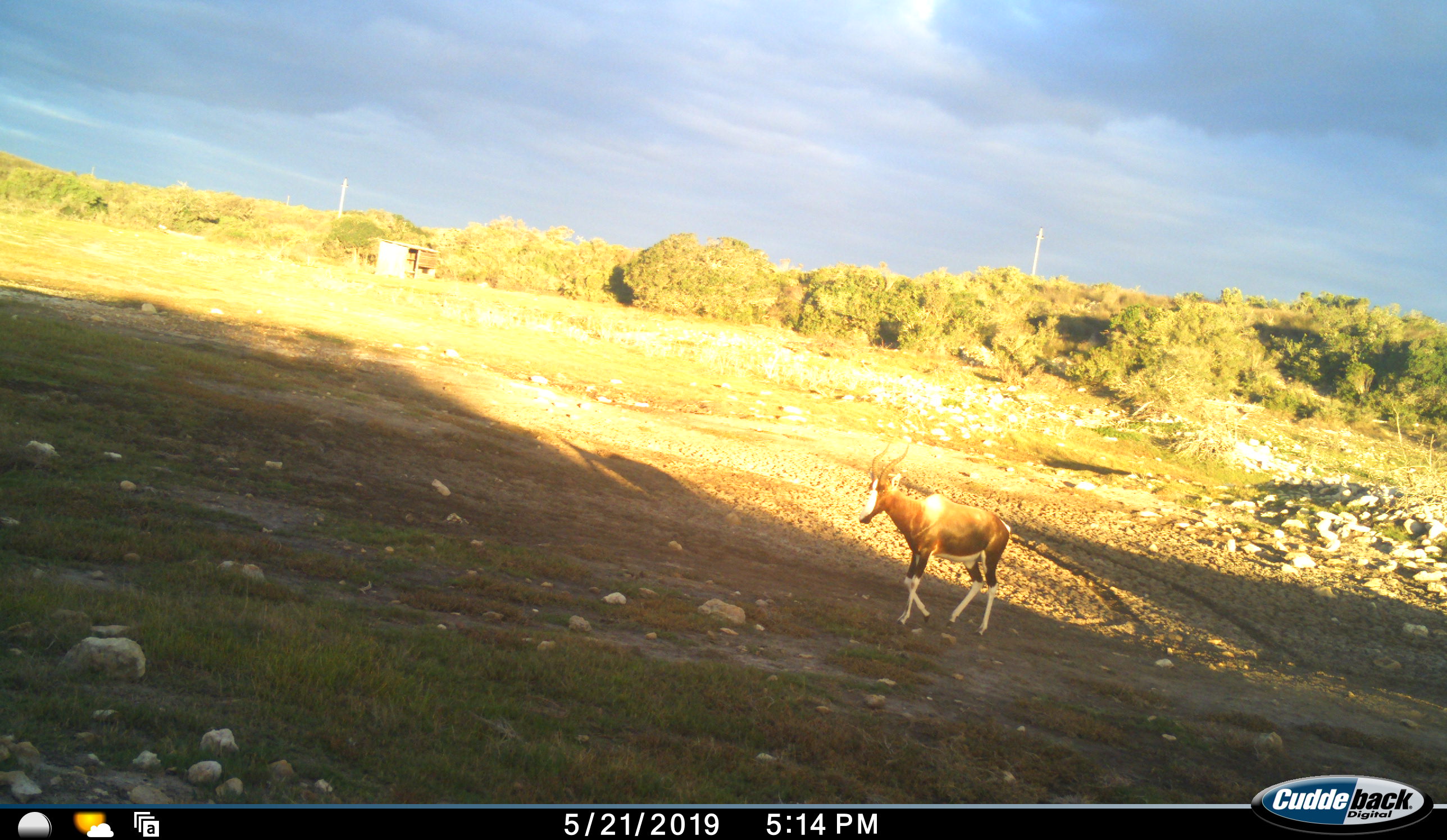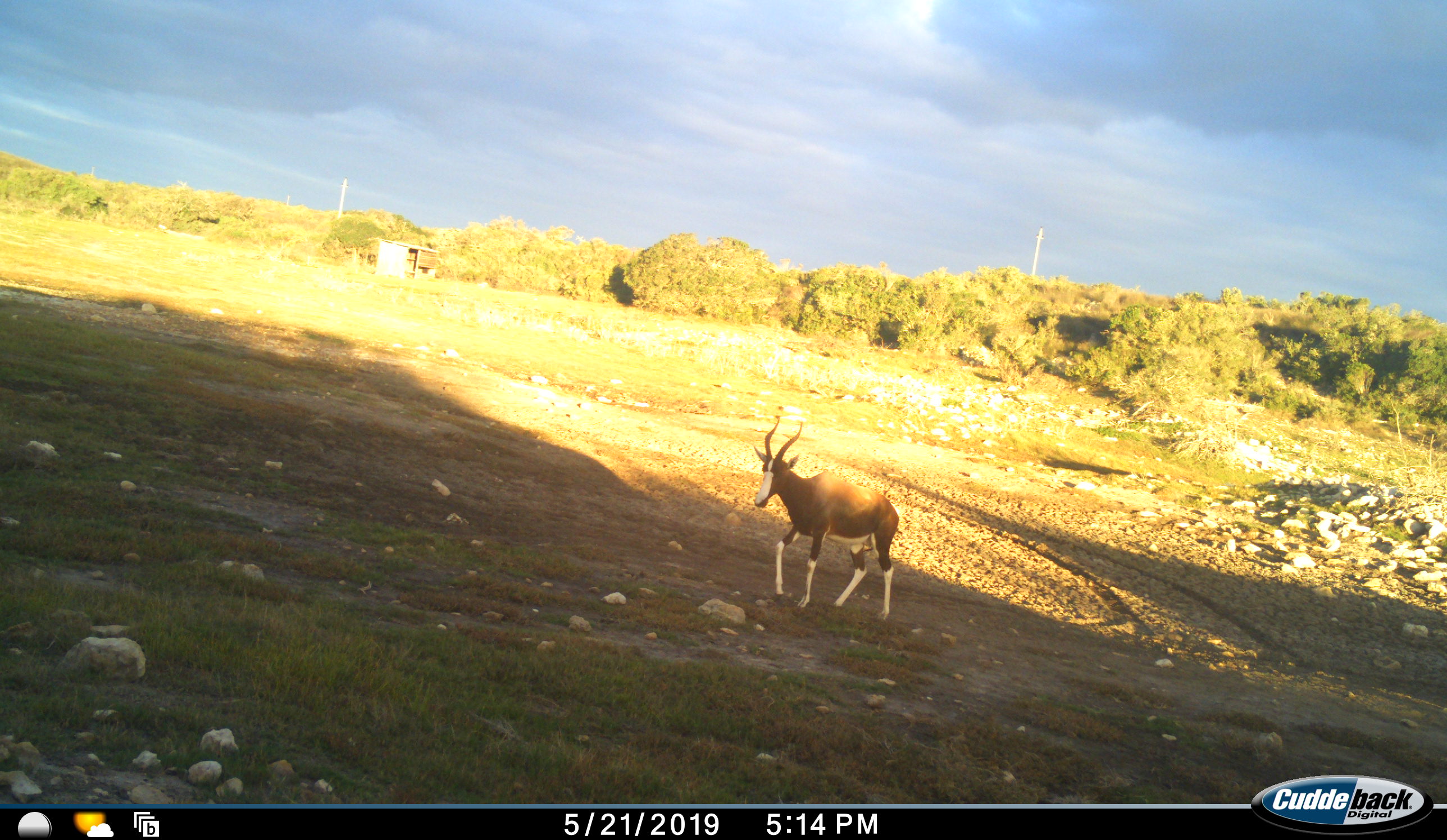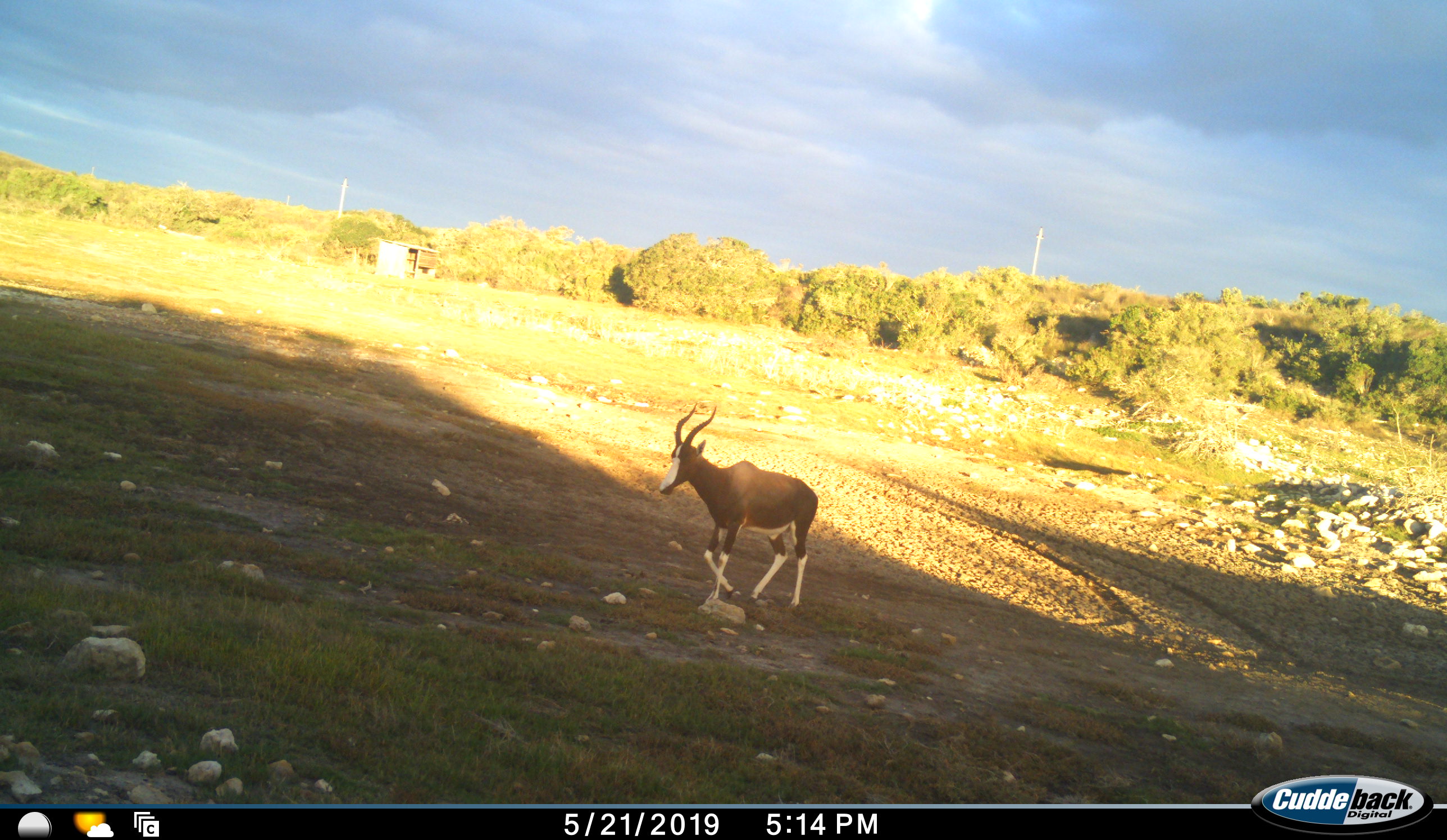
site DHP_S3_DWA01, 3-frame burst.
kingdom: Animalia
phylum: Chordata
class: Mammalia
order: Artiodactyla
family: Bovidae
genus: Damaliscus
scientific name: Damaliscus pygargus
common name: bontebok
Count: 1.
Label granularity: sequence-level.